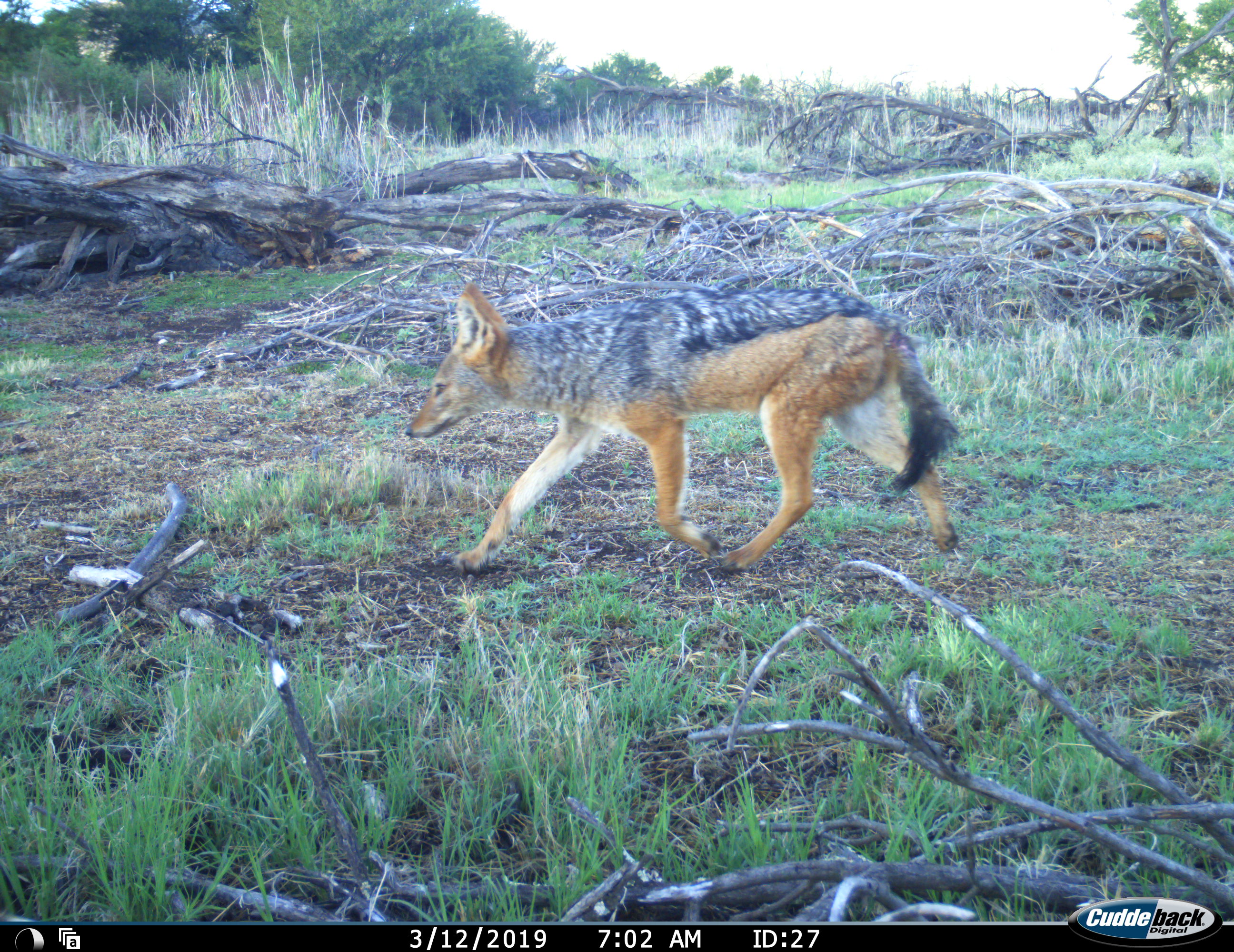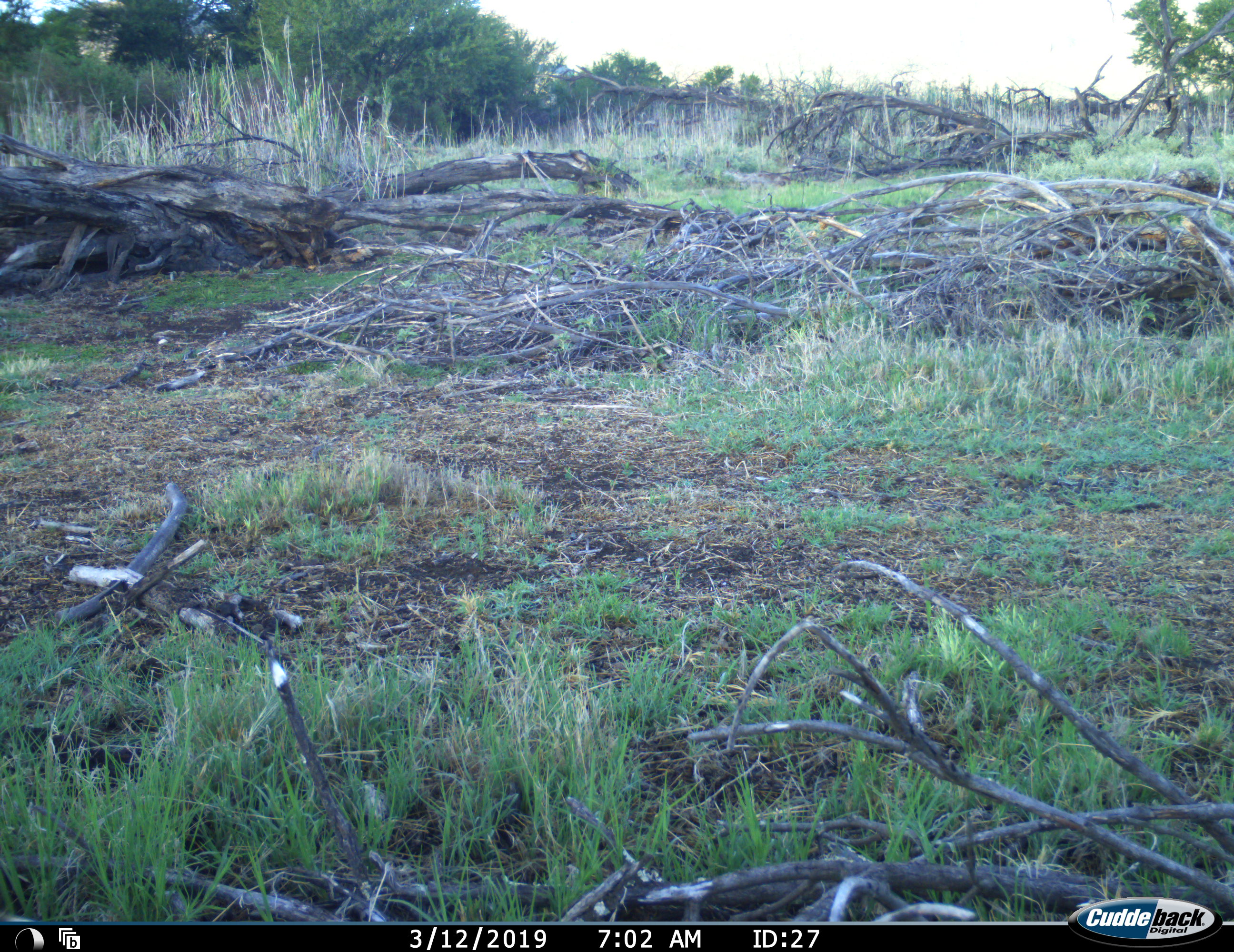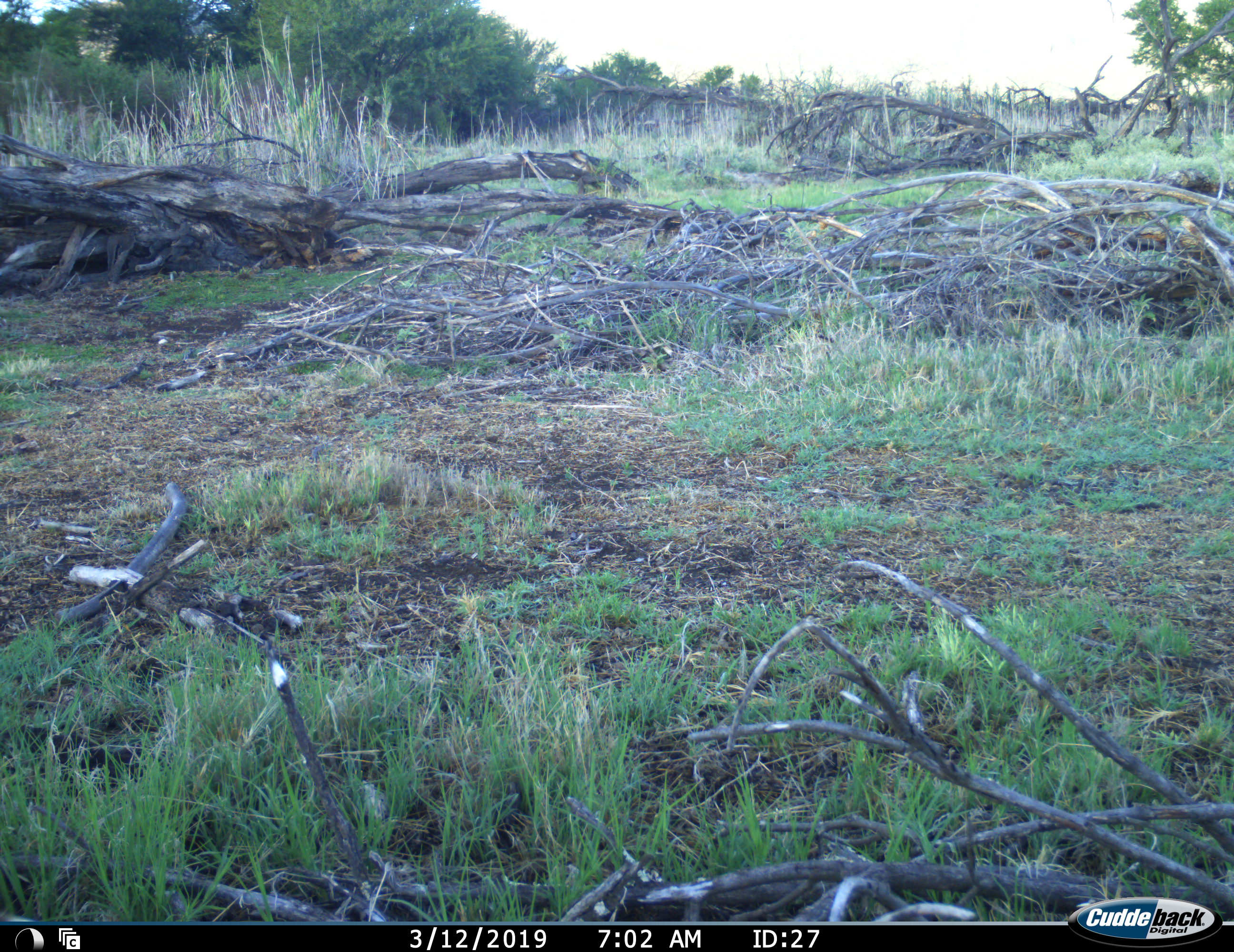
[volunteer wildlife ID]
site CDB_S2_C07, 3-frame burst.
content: unidentified animal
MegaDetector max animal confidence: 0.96